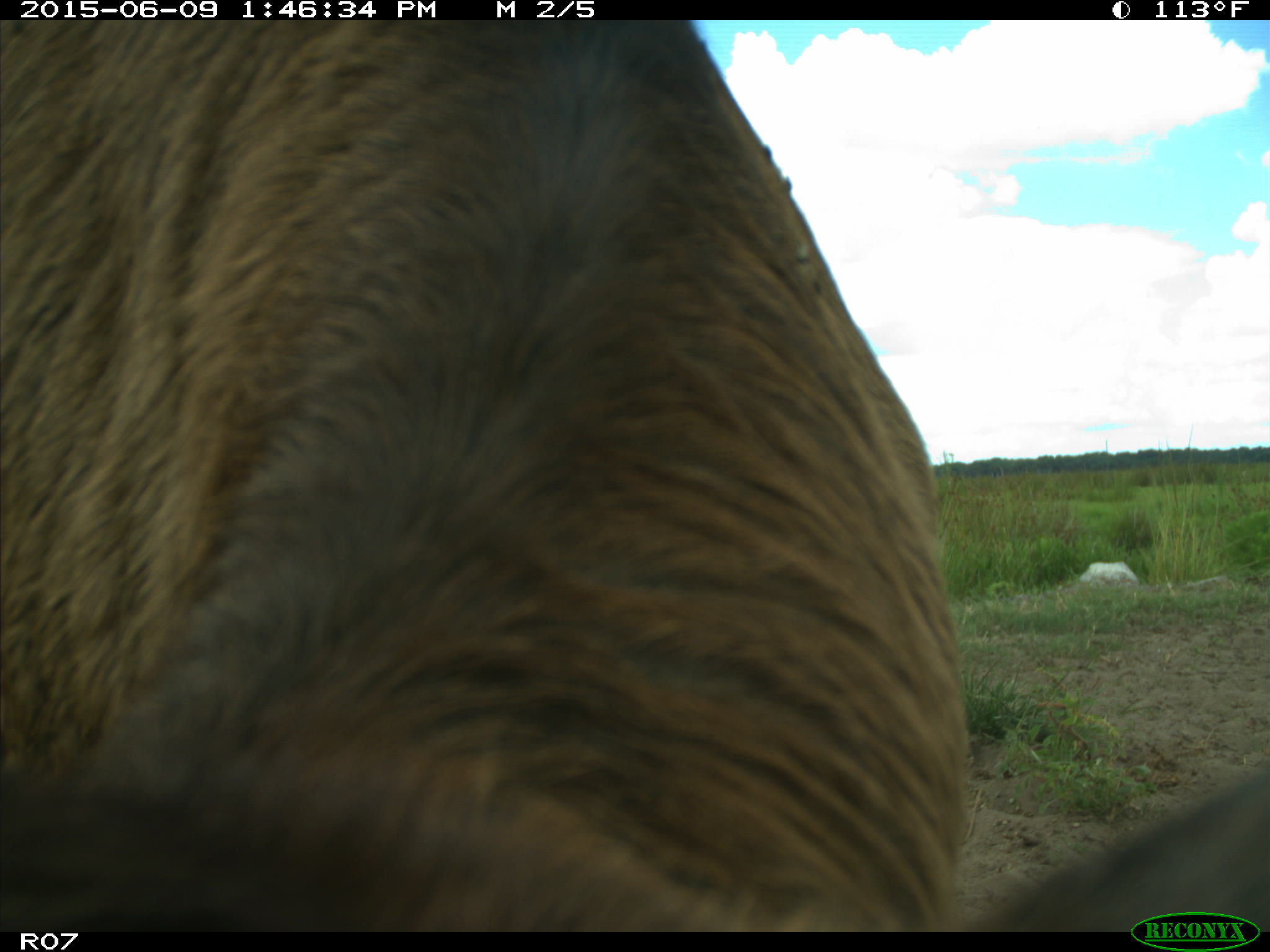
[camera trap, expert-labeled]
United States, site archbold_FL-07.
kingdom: Animalia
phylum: Chordata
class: Mammalia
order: Artiodactyla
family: Bovidae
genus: Bos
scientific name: Bos taurus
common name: domestic cow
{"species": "Bos taurus (domestic cow)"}